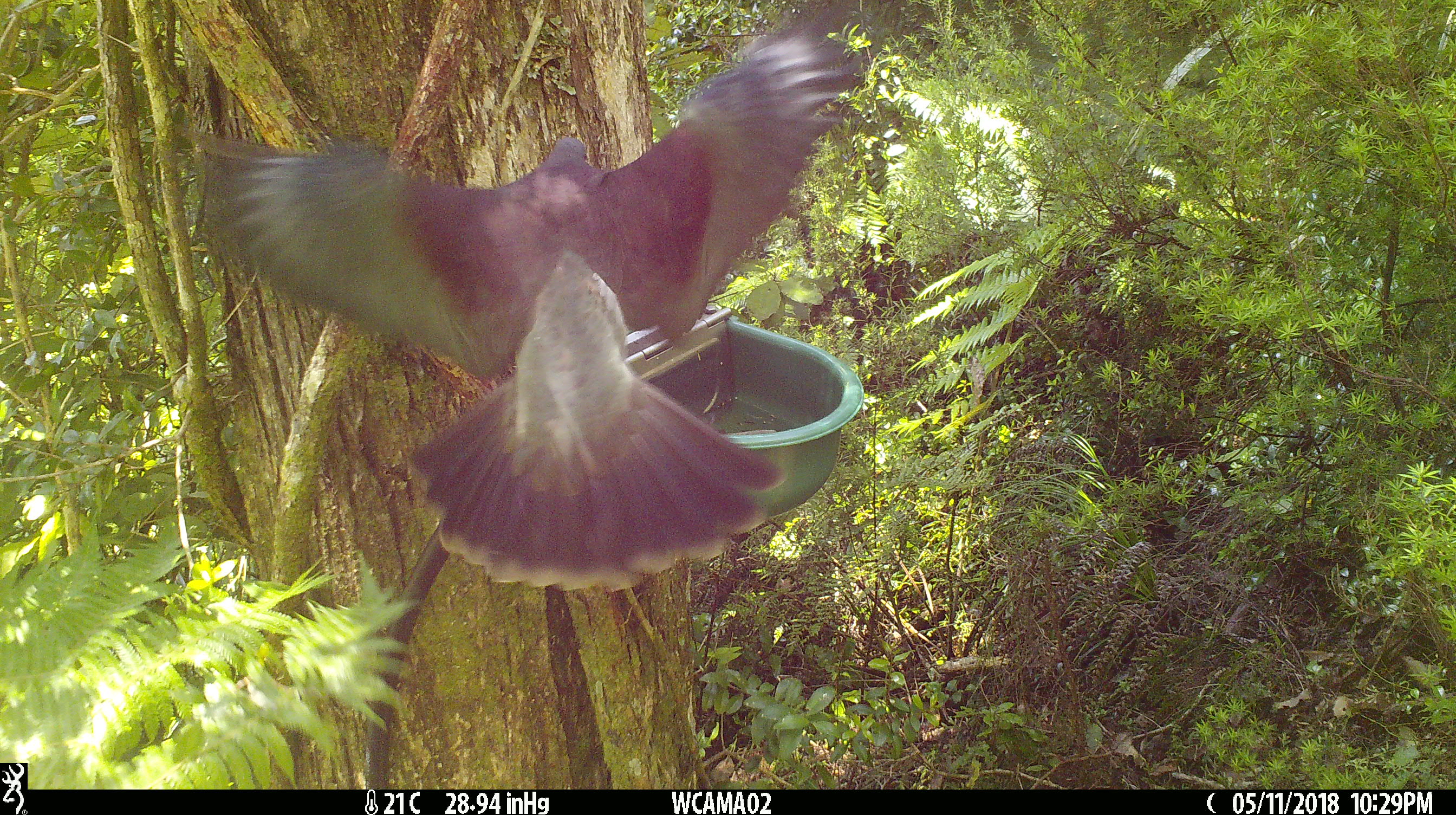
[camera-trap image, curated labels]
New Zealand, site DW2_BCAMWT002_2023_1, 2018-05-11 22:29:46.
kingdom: Animalia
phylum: Chordata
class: Aves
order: Columbiformes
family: Columbidae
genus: Hemiphaga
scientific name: Hemiphaga novaeseelandiae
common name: new zealand pigeon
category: kereru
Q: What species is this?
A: Kereru (new zealand pigeon) (Hemiphaga novaeseelandiae).